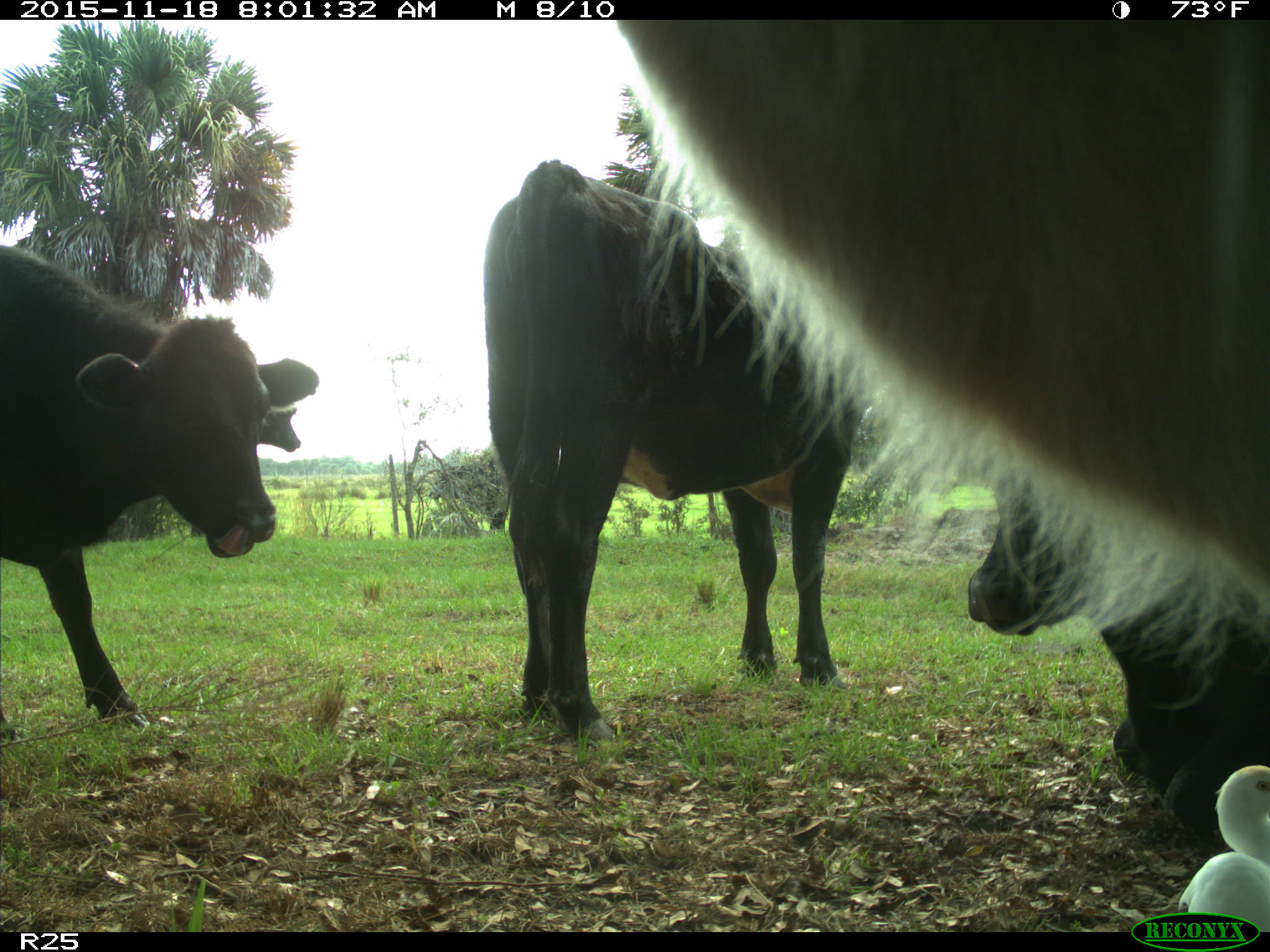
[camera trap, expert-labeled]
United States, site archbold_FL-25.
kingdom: Animalia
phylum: Chordata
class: Mammalia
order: Artiodactyla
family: Bovidae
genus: Bos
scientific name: Bos taurus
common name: domestic cow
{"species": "Bos taurus (domestic cow)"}